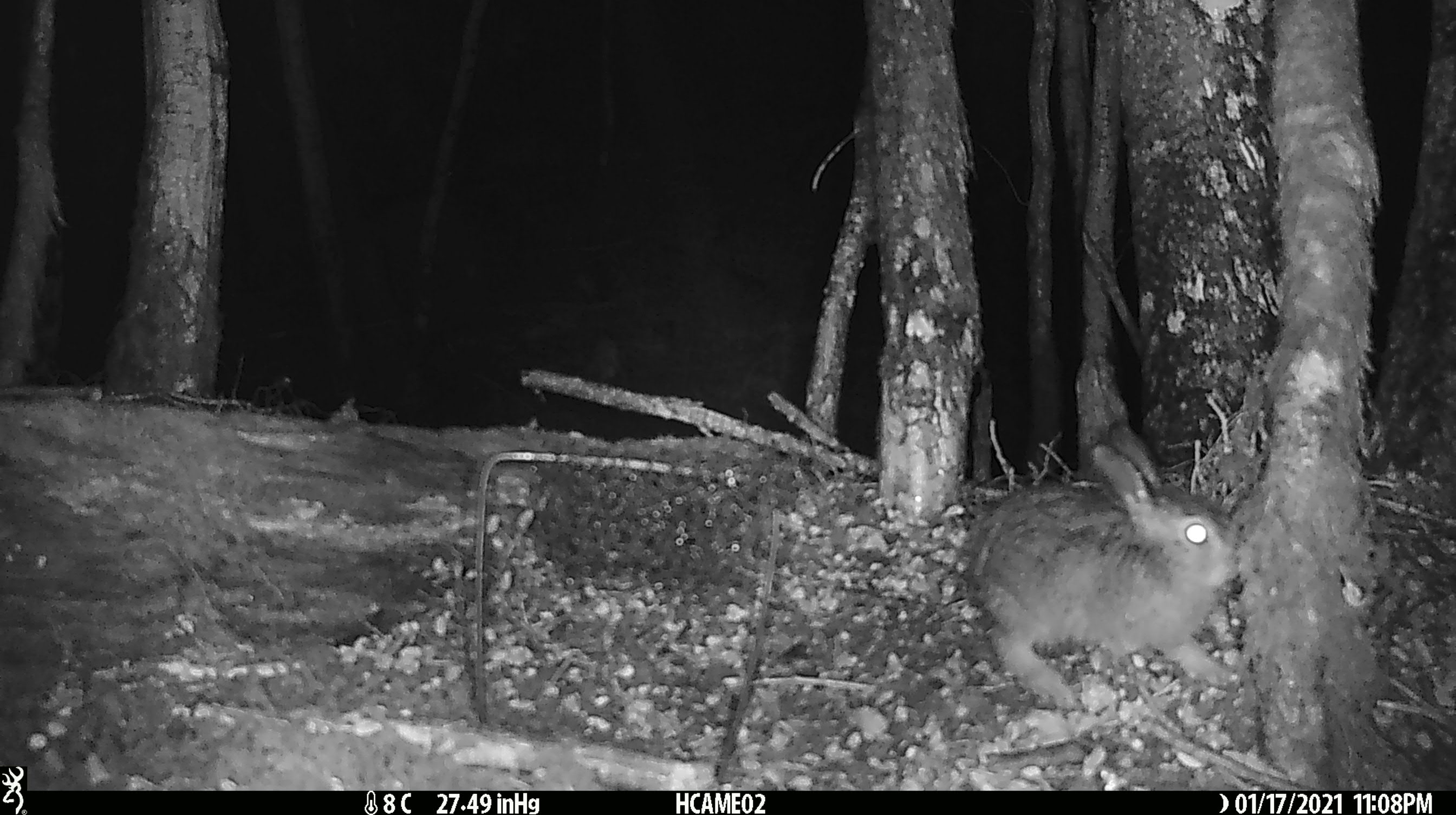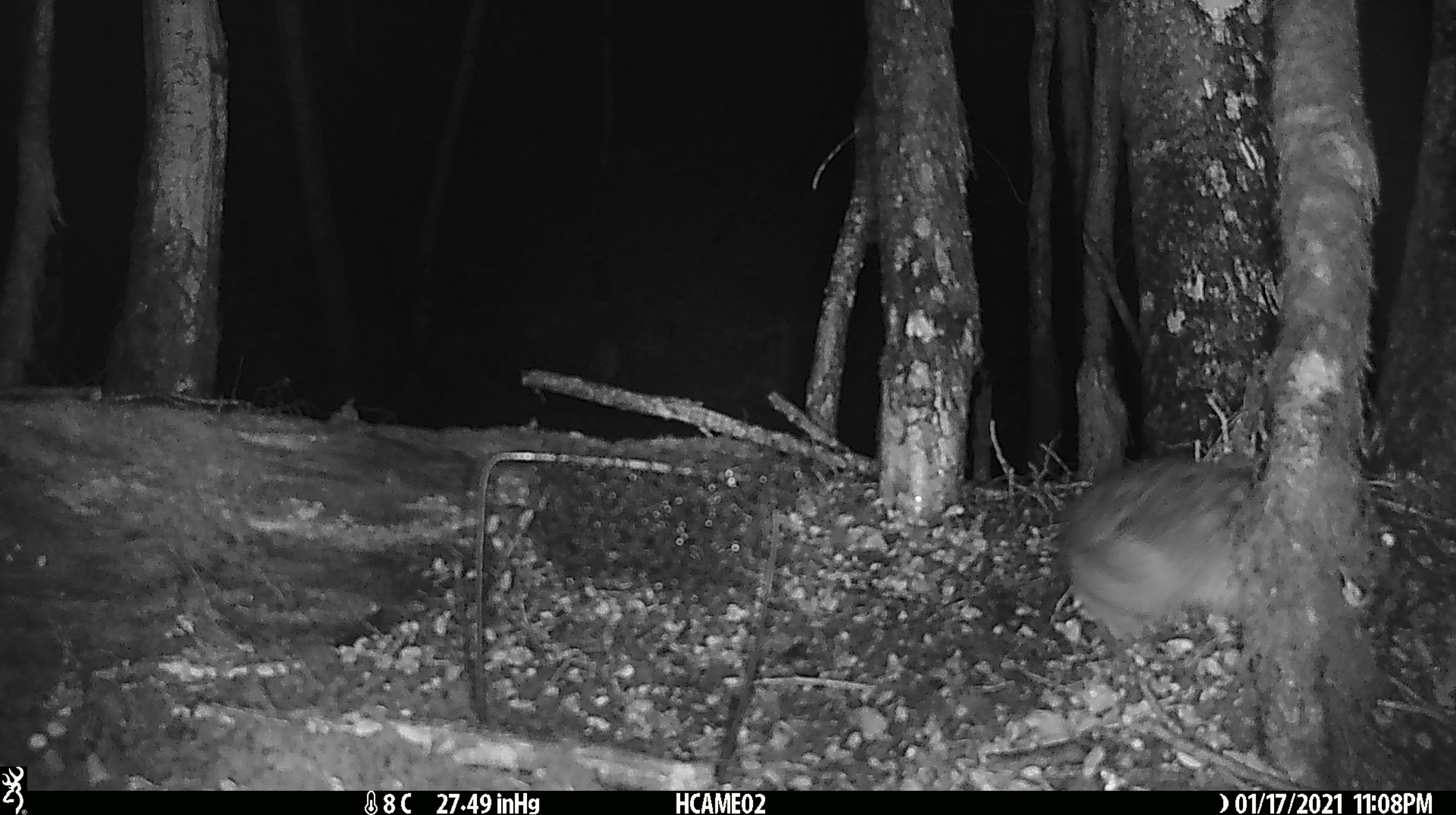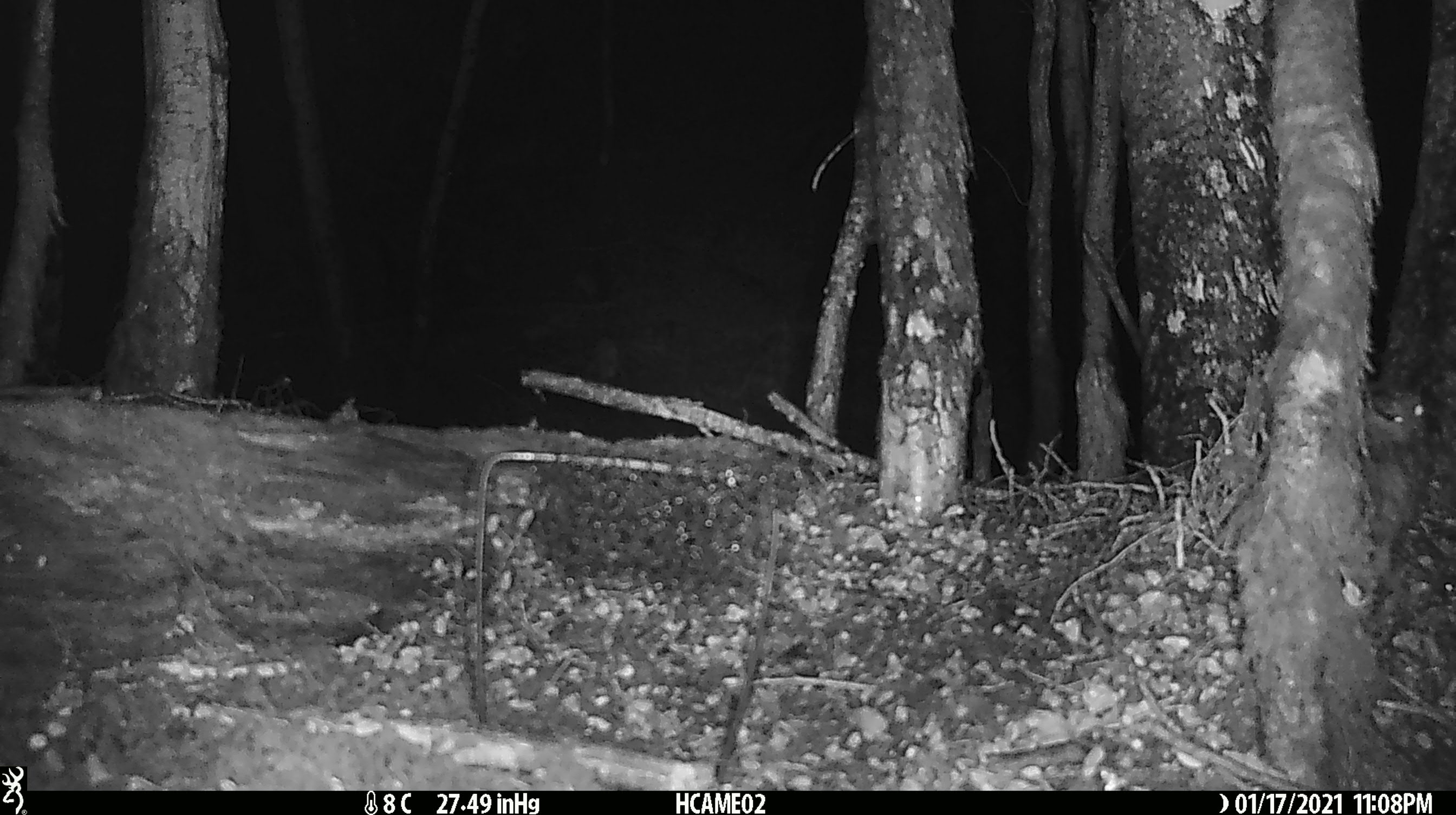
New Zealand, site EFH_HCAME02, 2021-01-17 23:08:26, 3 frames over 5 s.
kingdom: Animalia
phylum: Chordata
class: Mammalia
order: Lagomorpha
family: Leporidae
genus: Oryctolagus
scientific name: Oryctolagus cuniculus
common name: european rabbit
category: rabbit